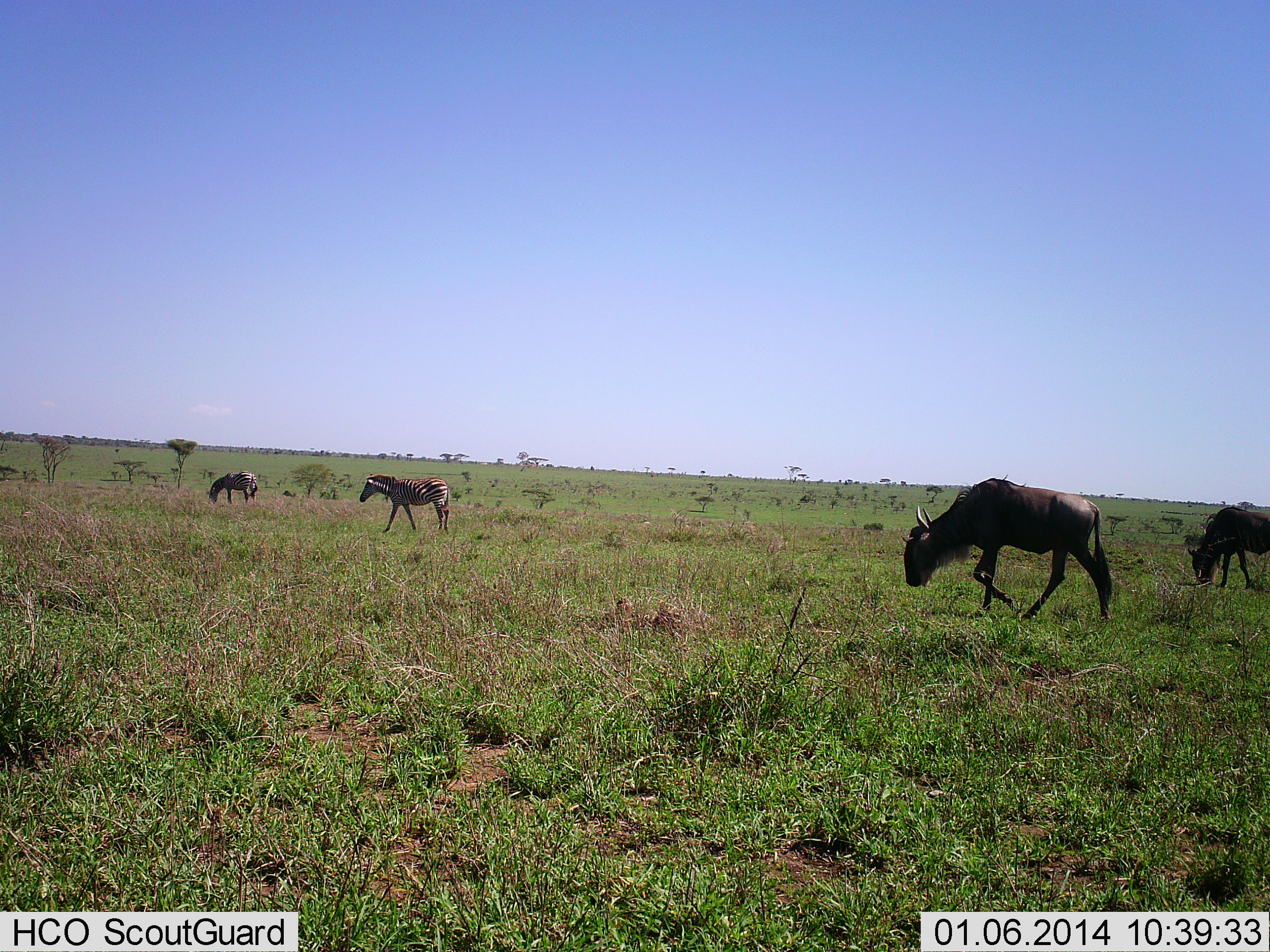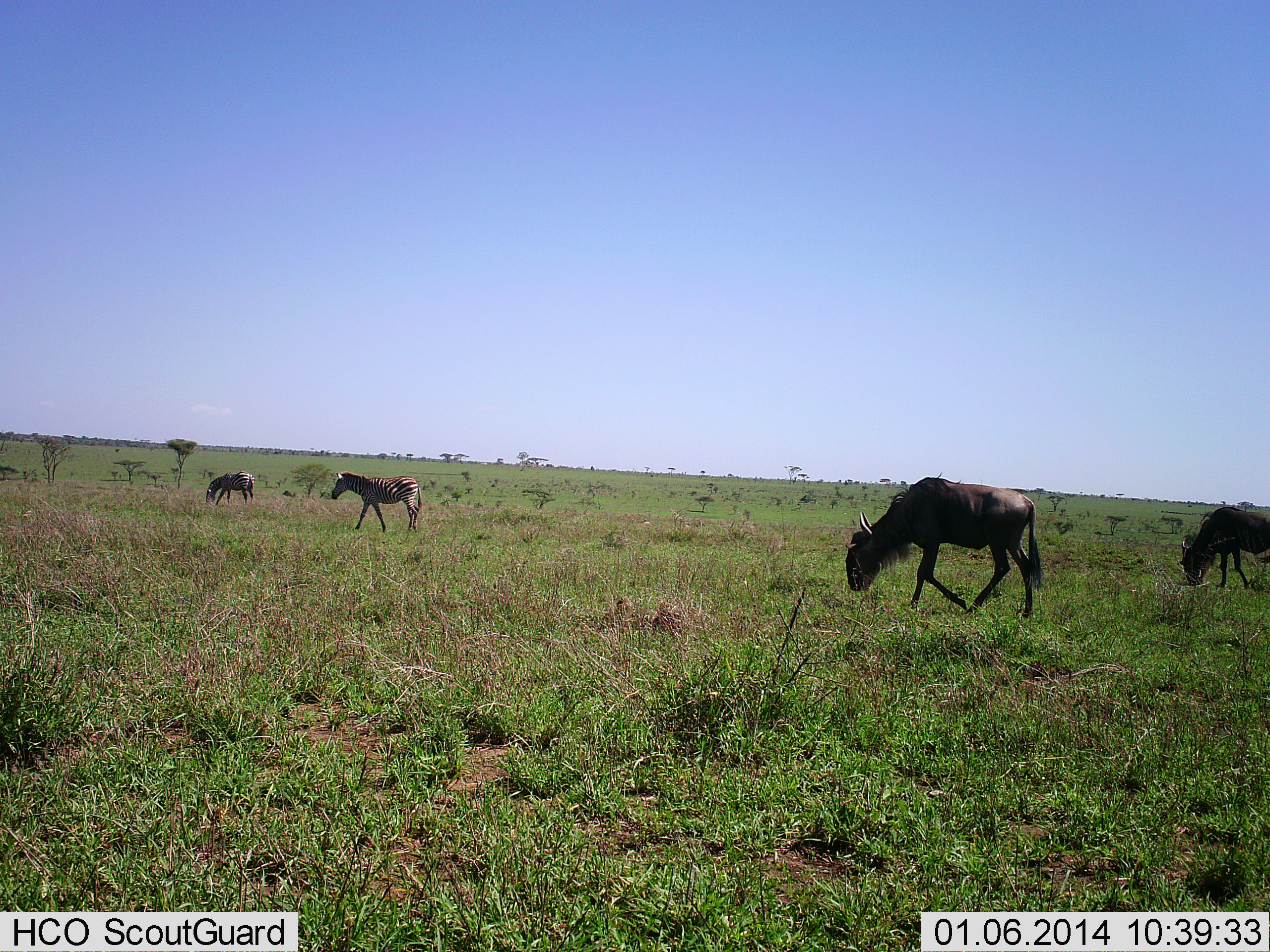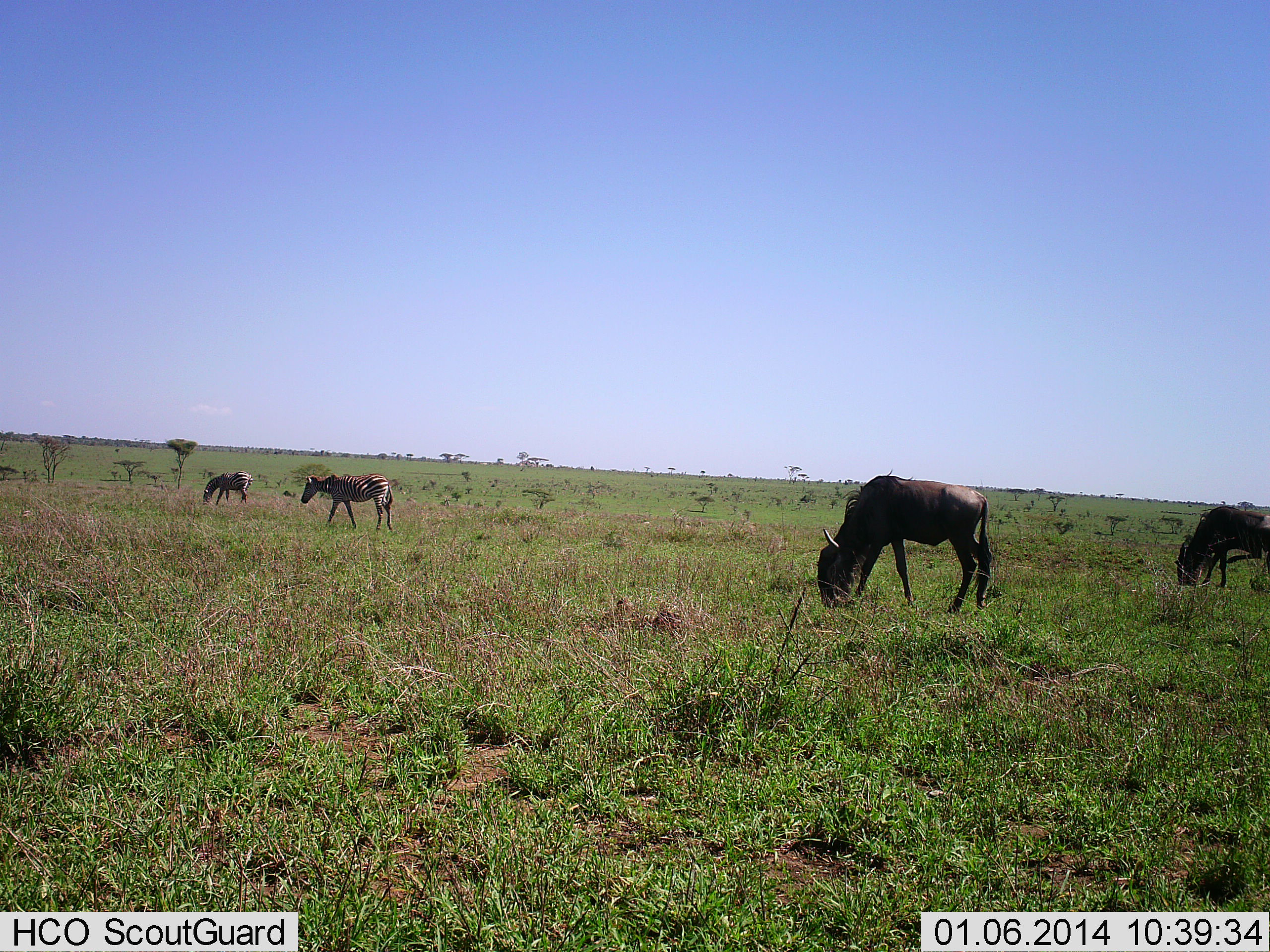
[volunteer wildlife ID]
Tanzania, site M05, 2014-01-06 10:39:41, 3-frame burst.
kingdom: Animalia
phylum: Chordata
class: Mammalia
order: Artiodactyla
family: Bovidae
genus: Connochaetes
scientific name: Connochaetes taurinus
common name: blue wildebeest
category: wildebeest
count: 2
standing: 9%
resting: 0%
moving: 64%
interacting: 0%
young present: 0%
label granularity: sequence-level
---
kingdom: Animalia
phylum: Chordata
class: Mammalia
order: Perissodactyla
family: Equidae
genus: Equus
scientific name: Equus quagga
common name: plains zebra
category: zebra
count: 2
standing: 10%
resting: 0%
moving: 80%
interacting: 0%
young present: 0%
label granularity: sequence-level